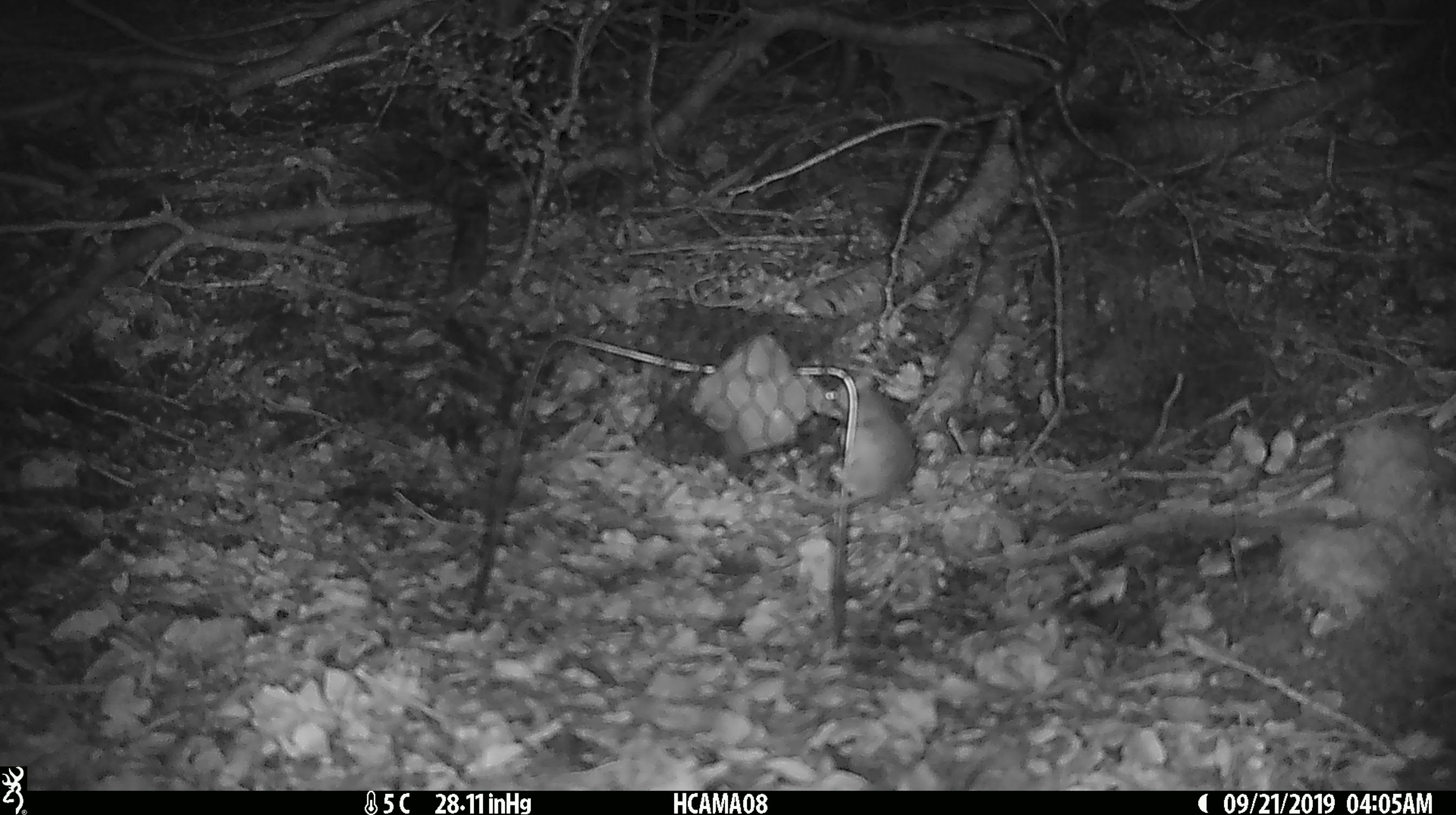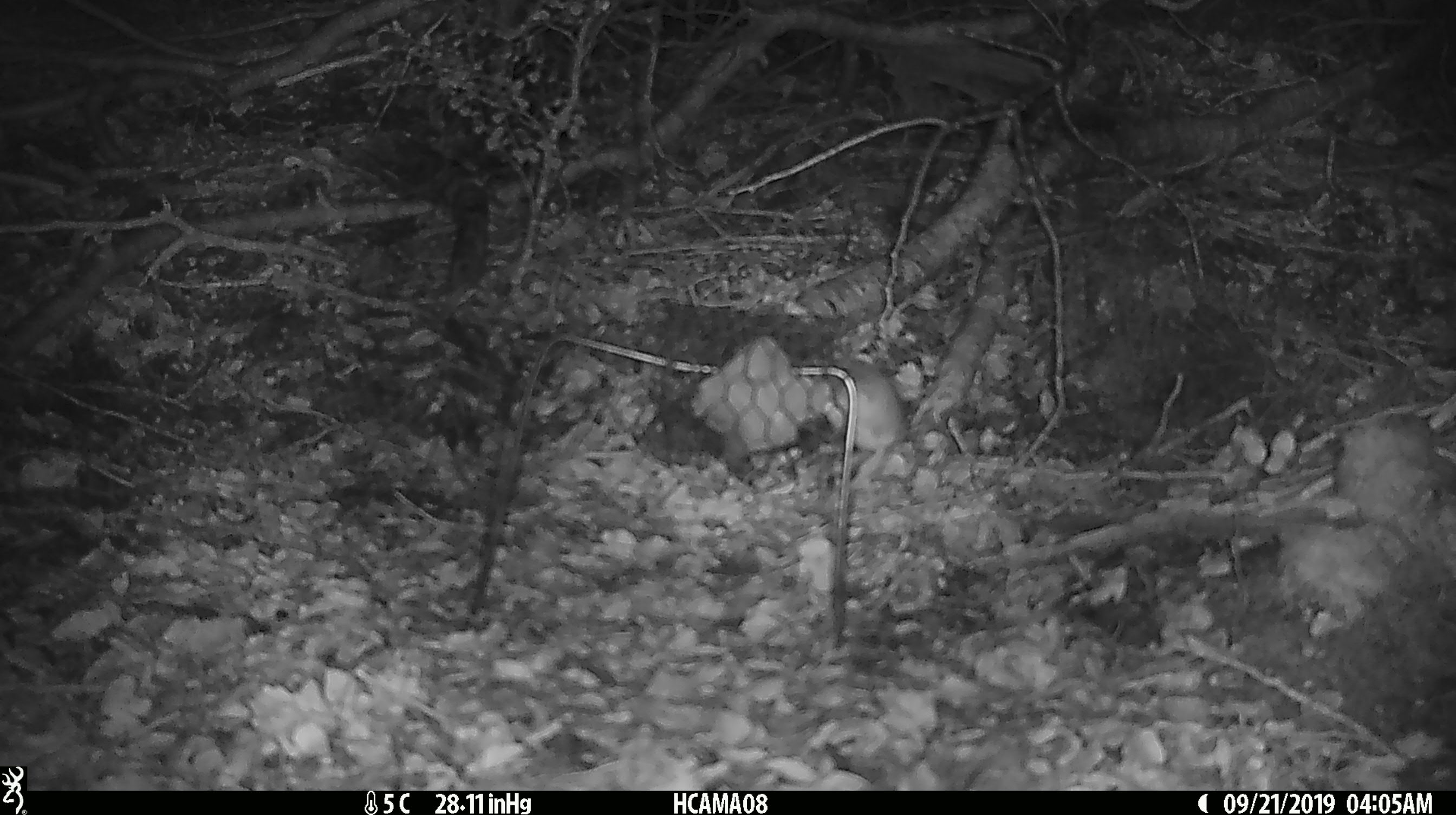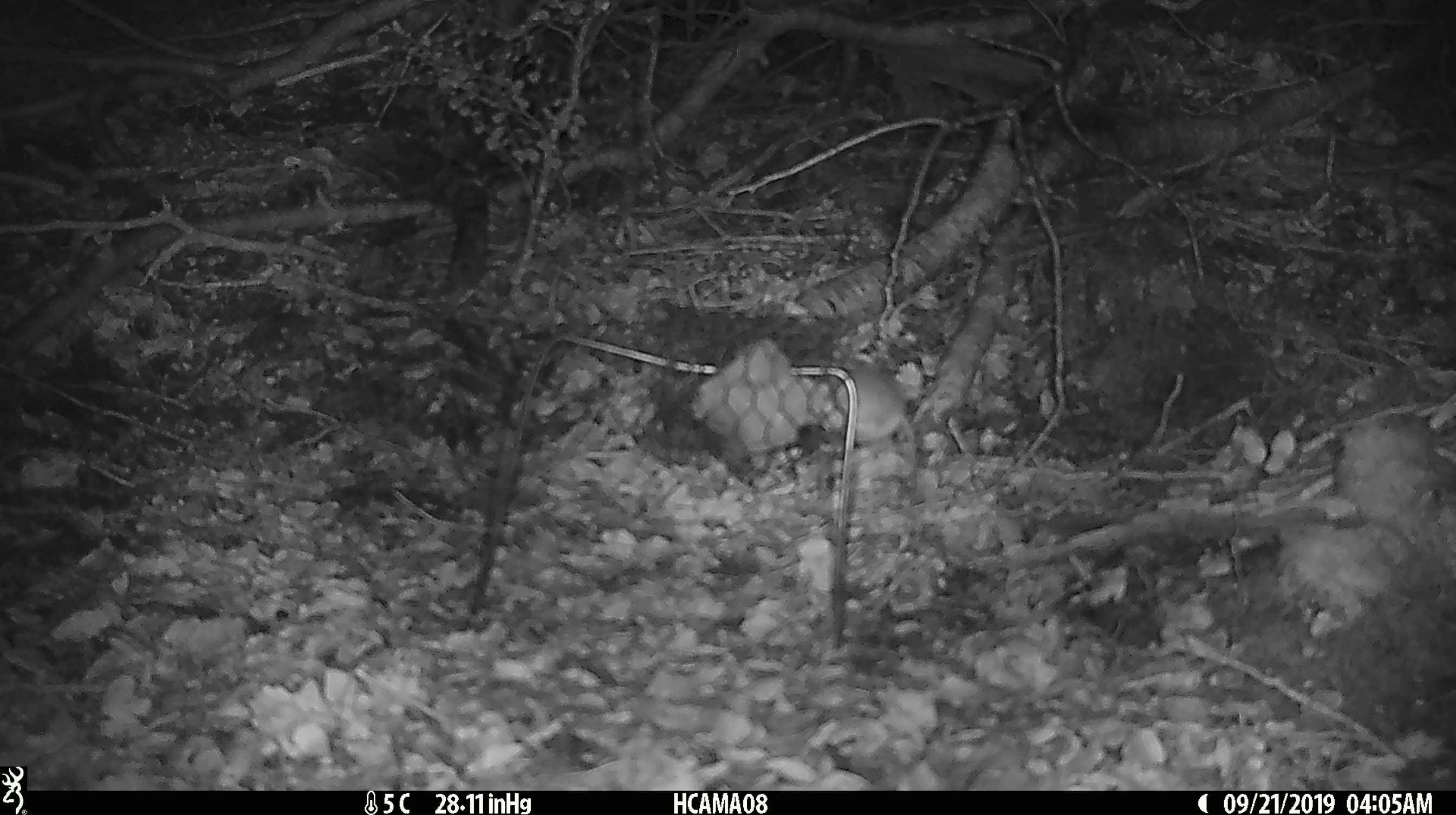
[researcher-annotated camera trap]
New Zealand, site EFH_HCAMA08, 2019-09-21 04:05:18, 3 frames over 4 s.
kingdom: Animalia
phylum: Chordata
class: Mammalia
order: Rodentia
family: Muridae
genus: Mus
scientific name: Mus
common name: mouse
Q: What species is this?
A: Mouse (Mus).